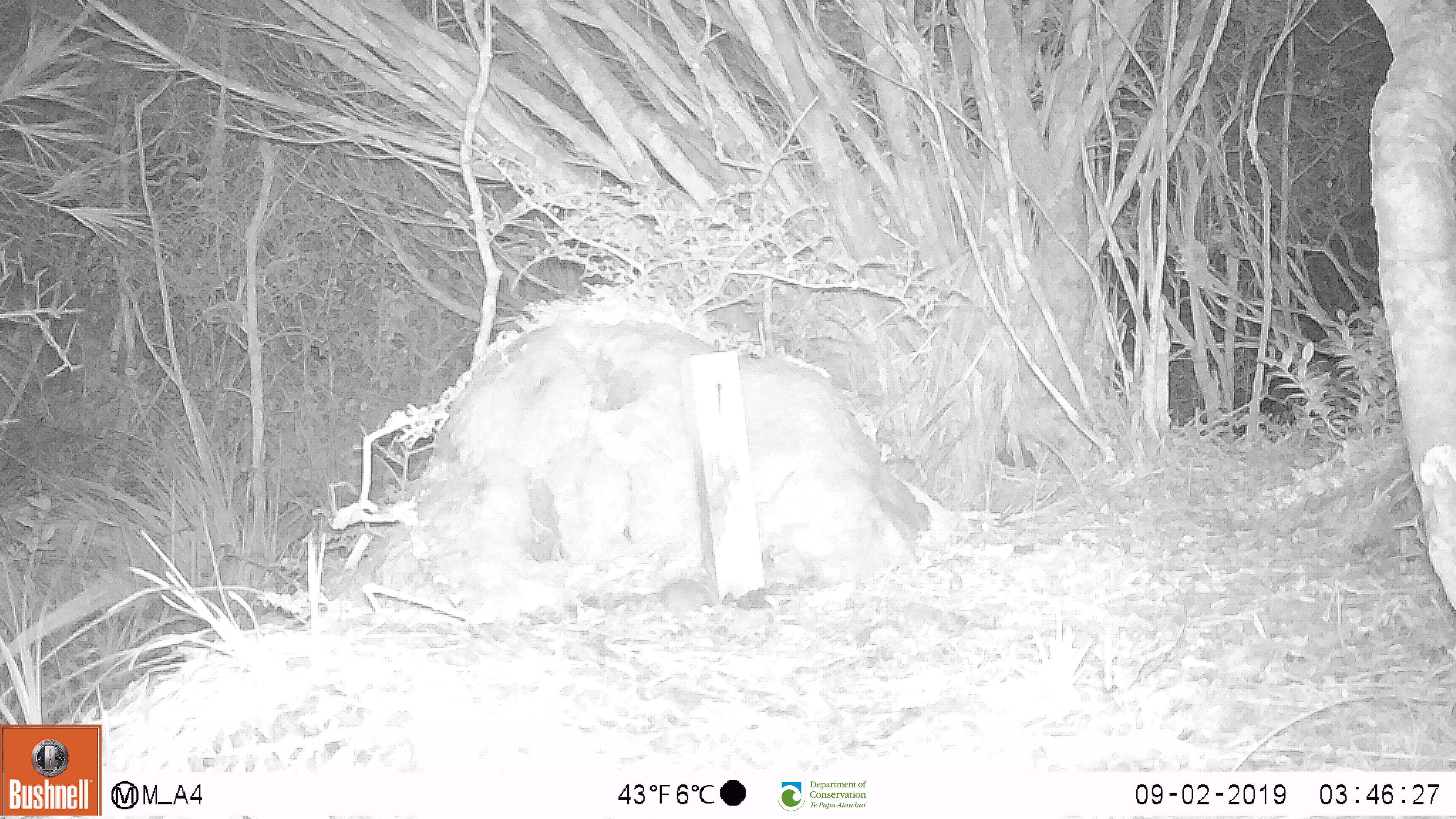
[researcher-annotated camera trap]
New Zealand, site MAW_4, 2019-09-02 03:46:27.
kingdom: Animalia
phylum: Chordata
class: Mammalia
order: Rodentia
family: Muridae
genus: Mus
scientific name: Mus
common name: mouse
Mouse (Mus).